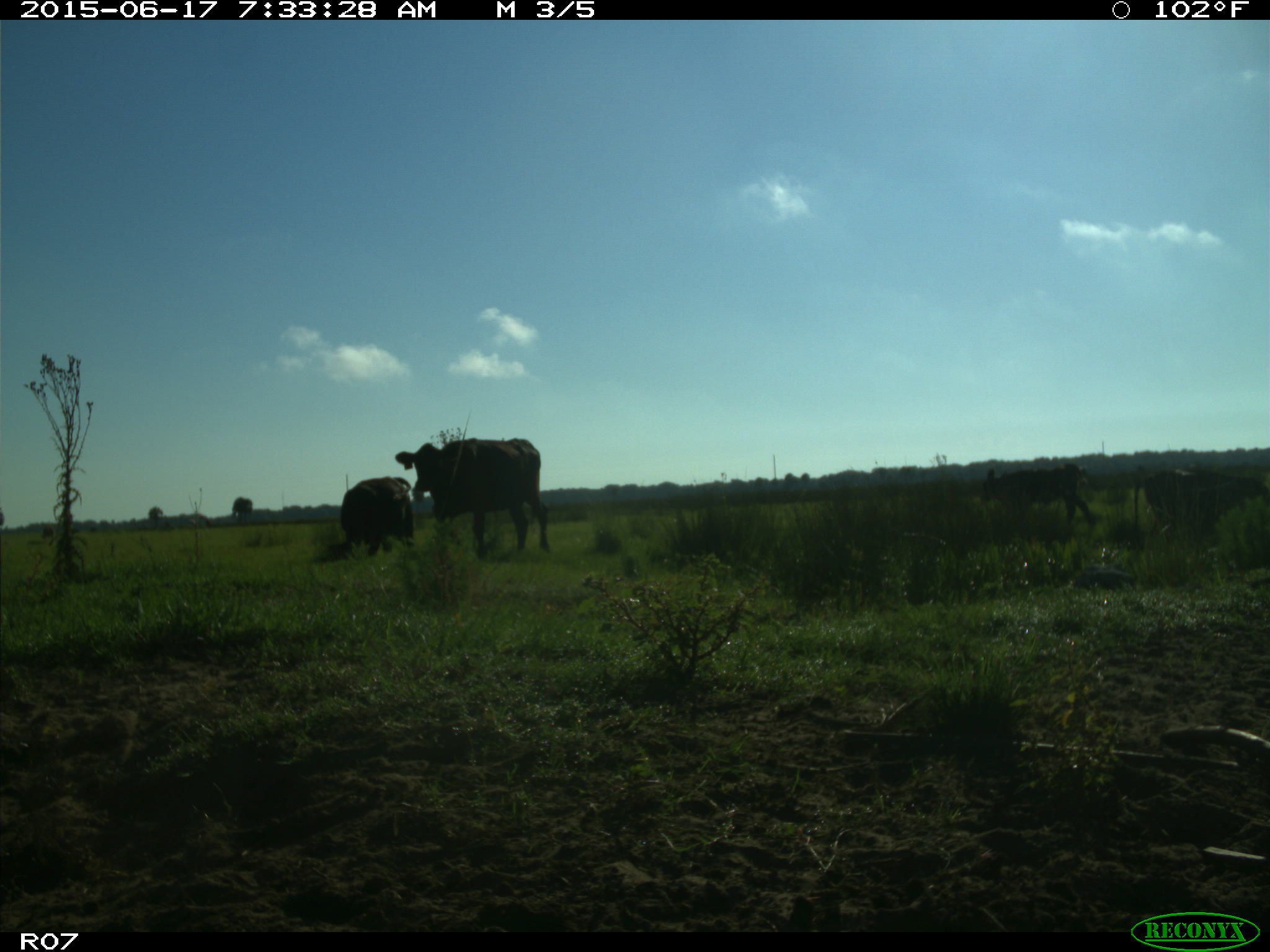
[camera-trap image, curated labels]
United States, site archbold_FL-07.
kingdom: Animalia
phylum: Chordata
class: Mammalia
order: Artiodactyla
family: Bovidae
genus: Bos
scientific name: Bos taurus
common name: domestic cow